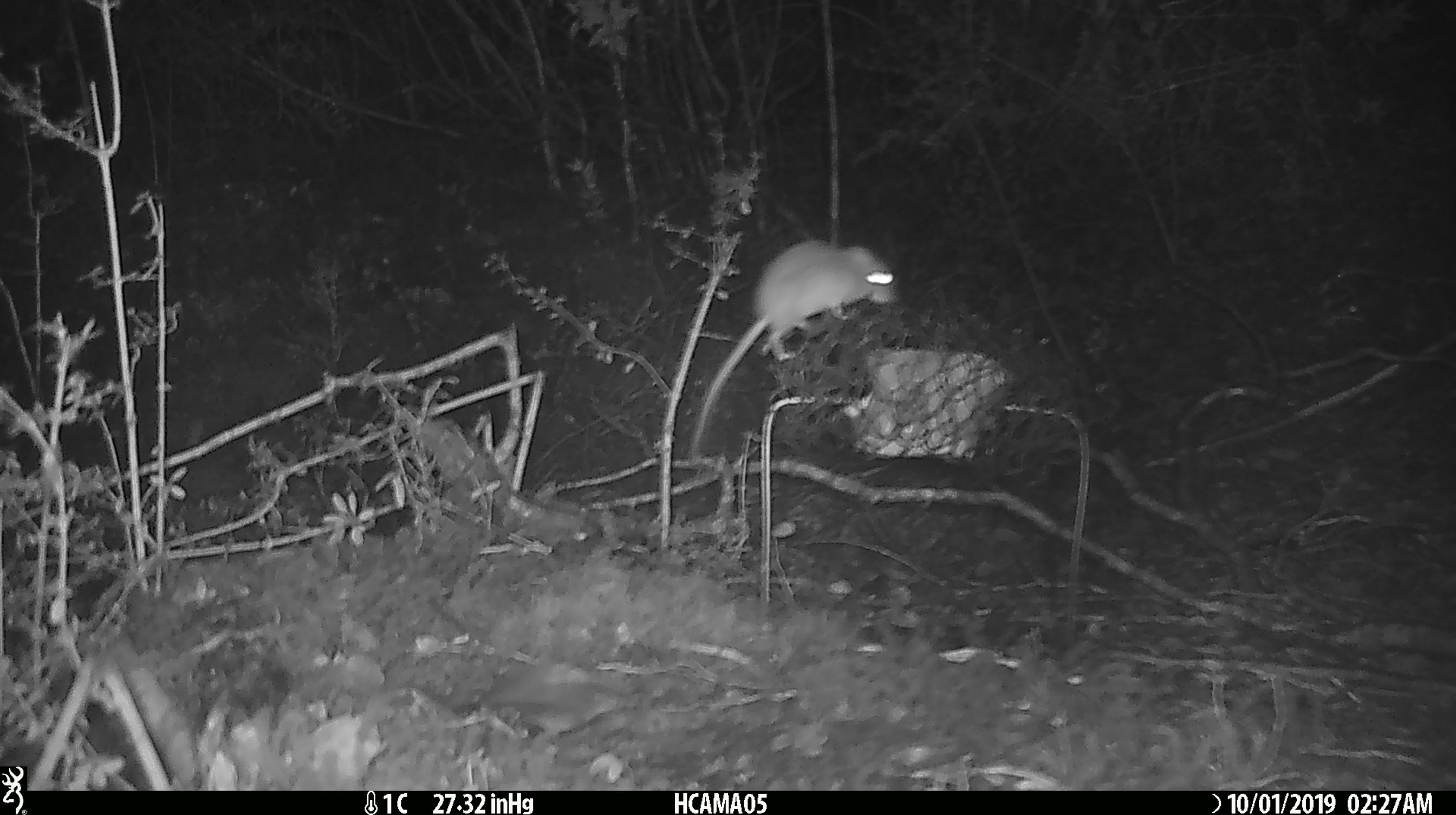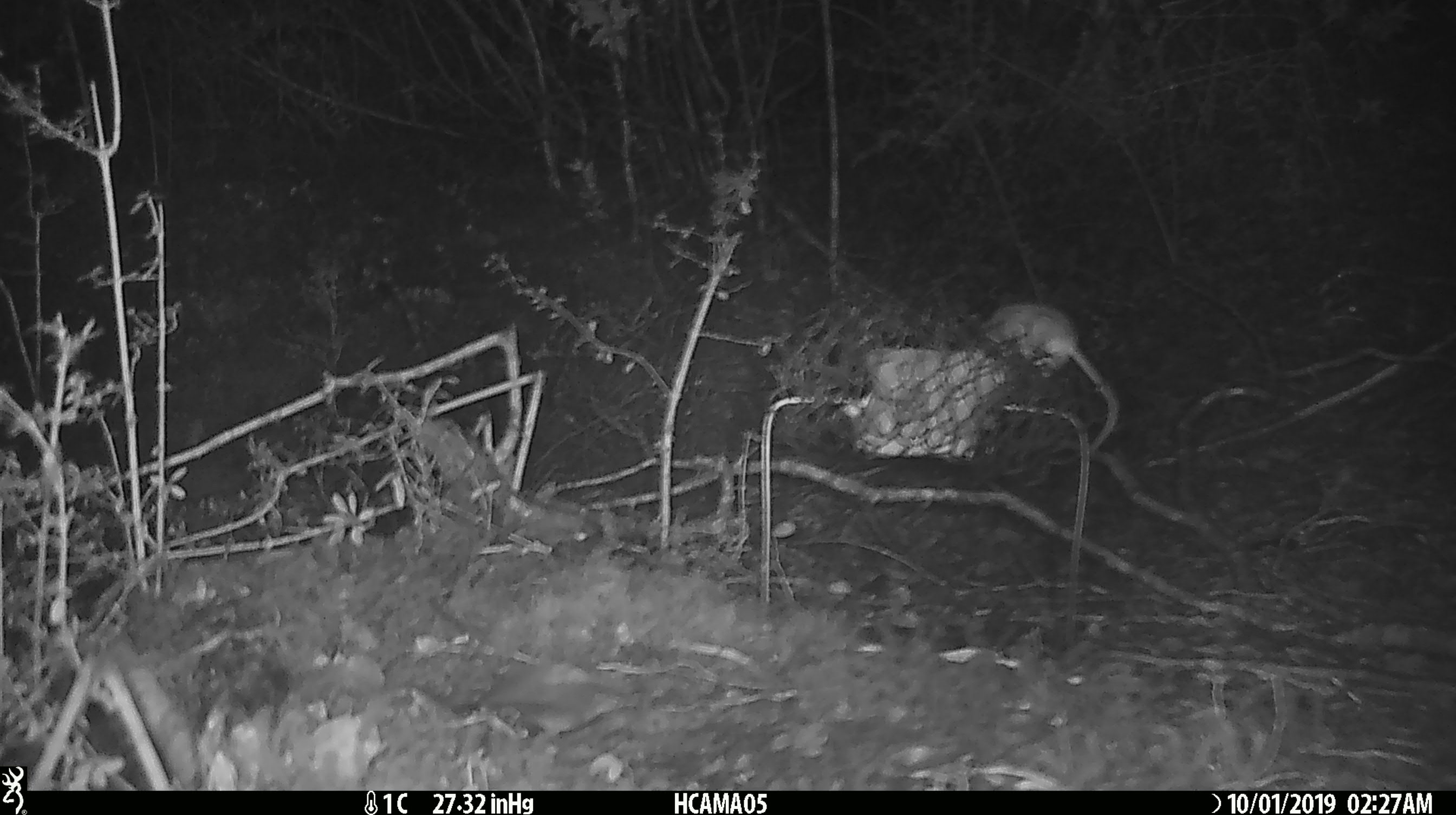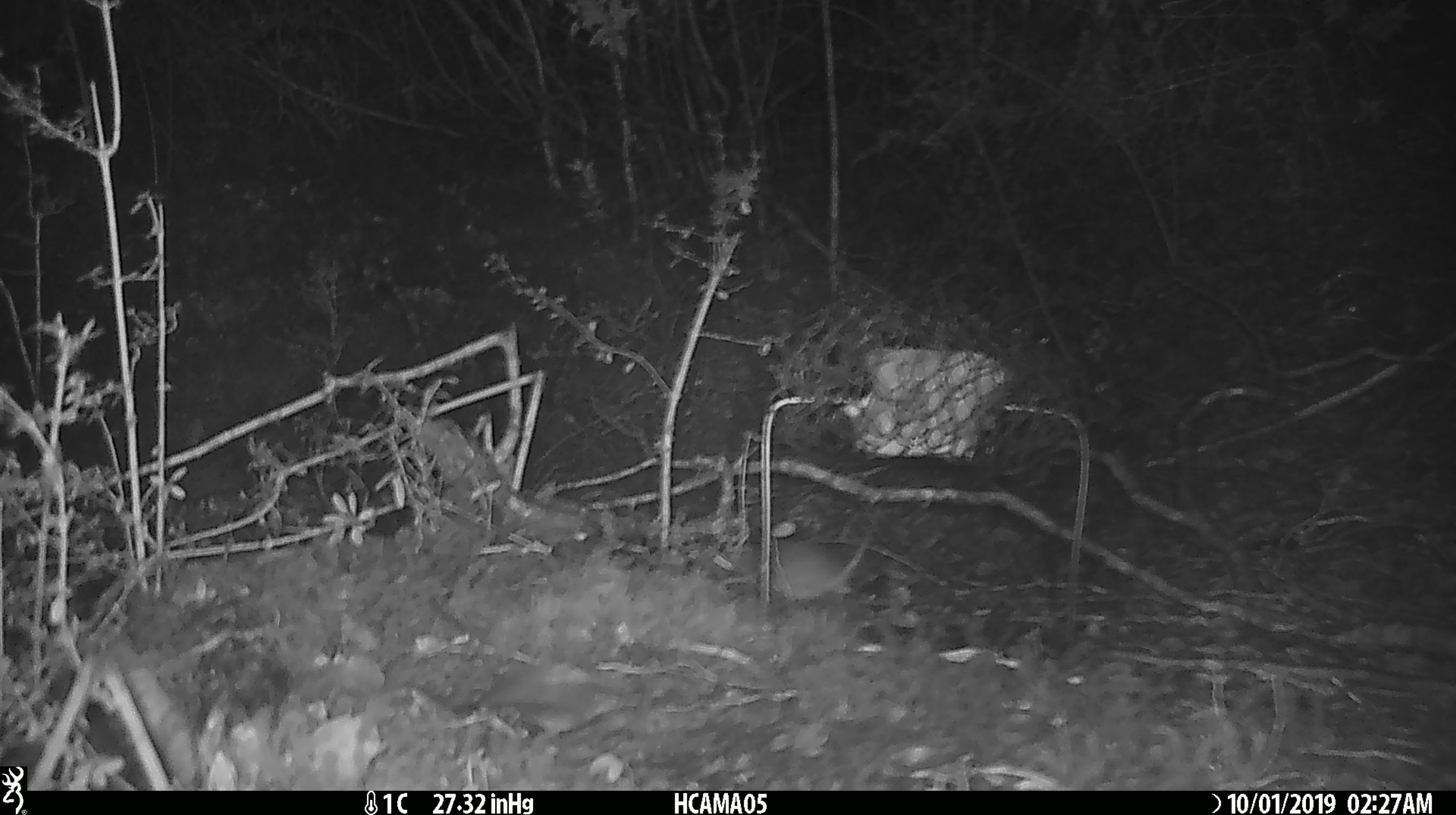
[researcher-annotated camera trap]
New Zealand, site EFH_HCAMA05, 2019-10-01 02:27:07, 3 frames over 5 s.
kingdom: Animalia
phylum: Chordata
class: Mammalia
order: Rodentia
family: Muridae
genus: Mus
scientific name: Mus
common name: mouse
Mouse (Mus).